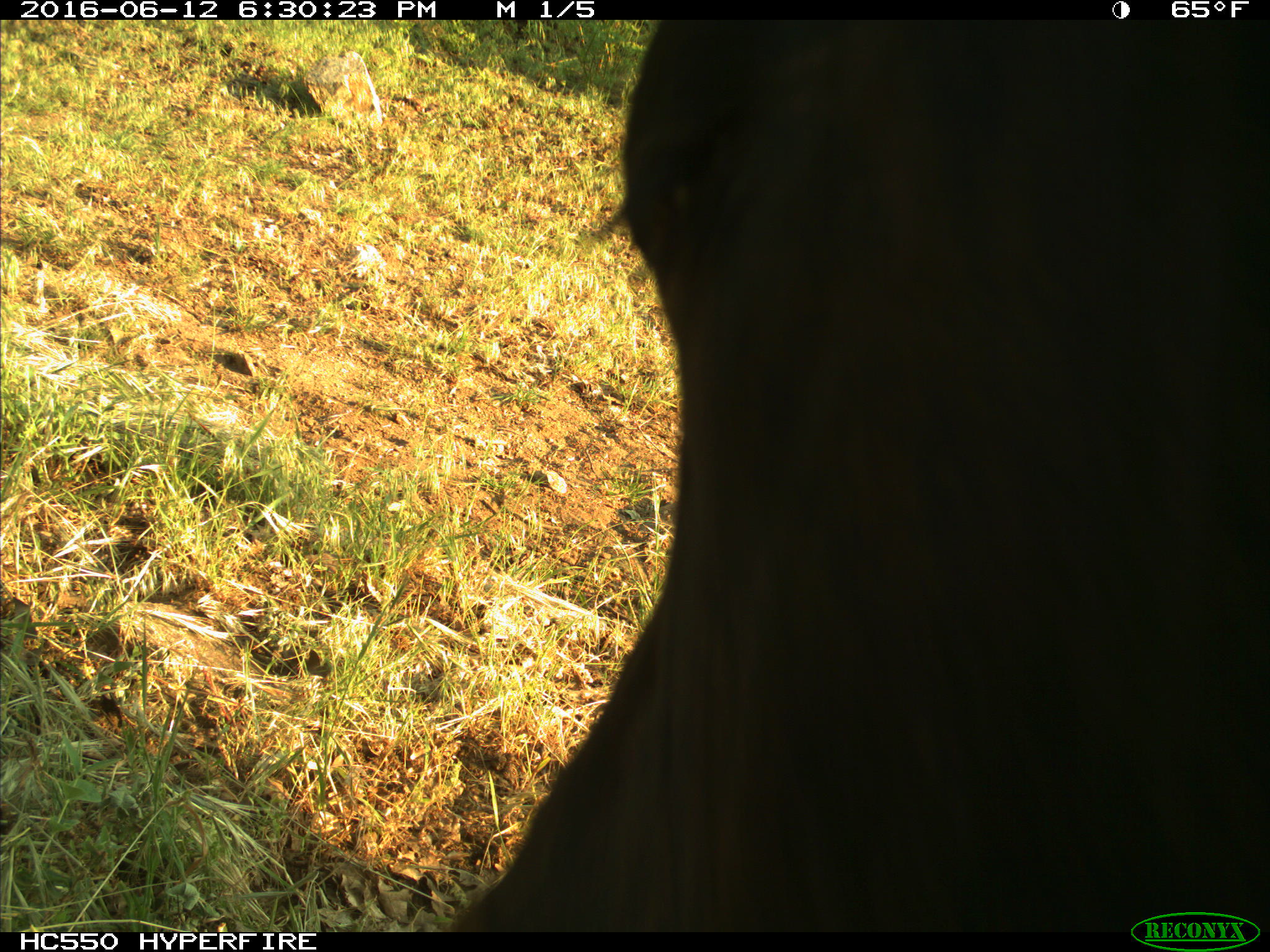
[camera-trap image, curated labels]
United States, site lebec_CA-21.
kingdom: Animalia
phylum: Chordata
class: Mammalia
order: Artiodactyla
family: Bovidae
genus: Bos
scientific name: Bos taurus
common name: domestic cow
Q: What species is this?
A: Bos taurus (domestic cow).